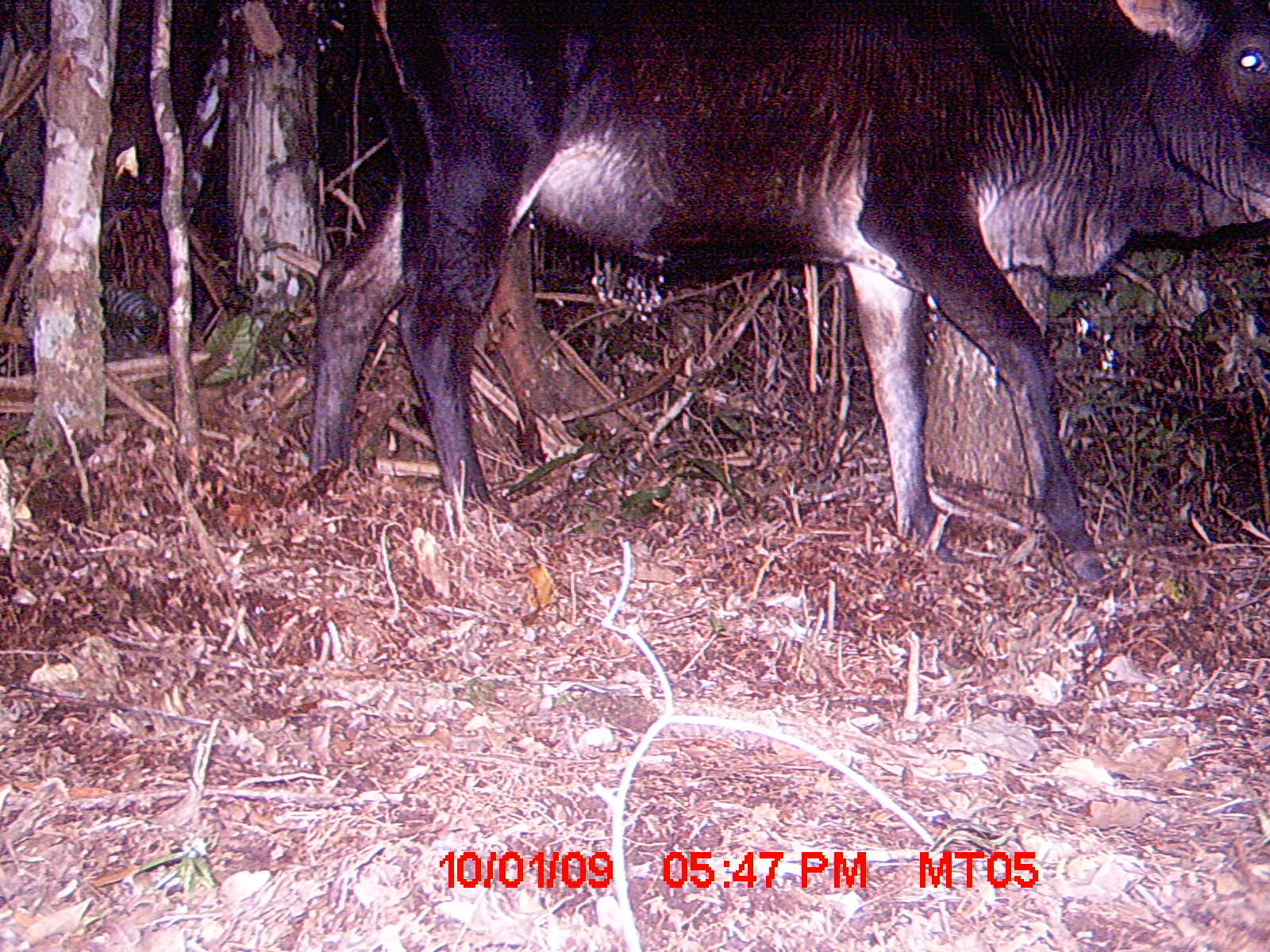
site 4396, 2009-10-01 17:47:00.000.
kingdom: Animalia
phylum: Chordata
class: Mammalia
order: Artiodactyla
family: Bovidae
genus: Bos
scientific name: Bos taurus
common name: domestic cattle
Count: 2.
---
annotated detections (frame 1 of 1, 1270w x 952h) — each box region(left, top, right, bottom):
bos taurus: region(300, 0, 1270, 586)